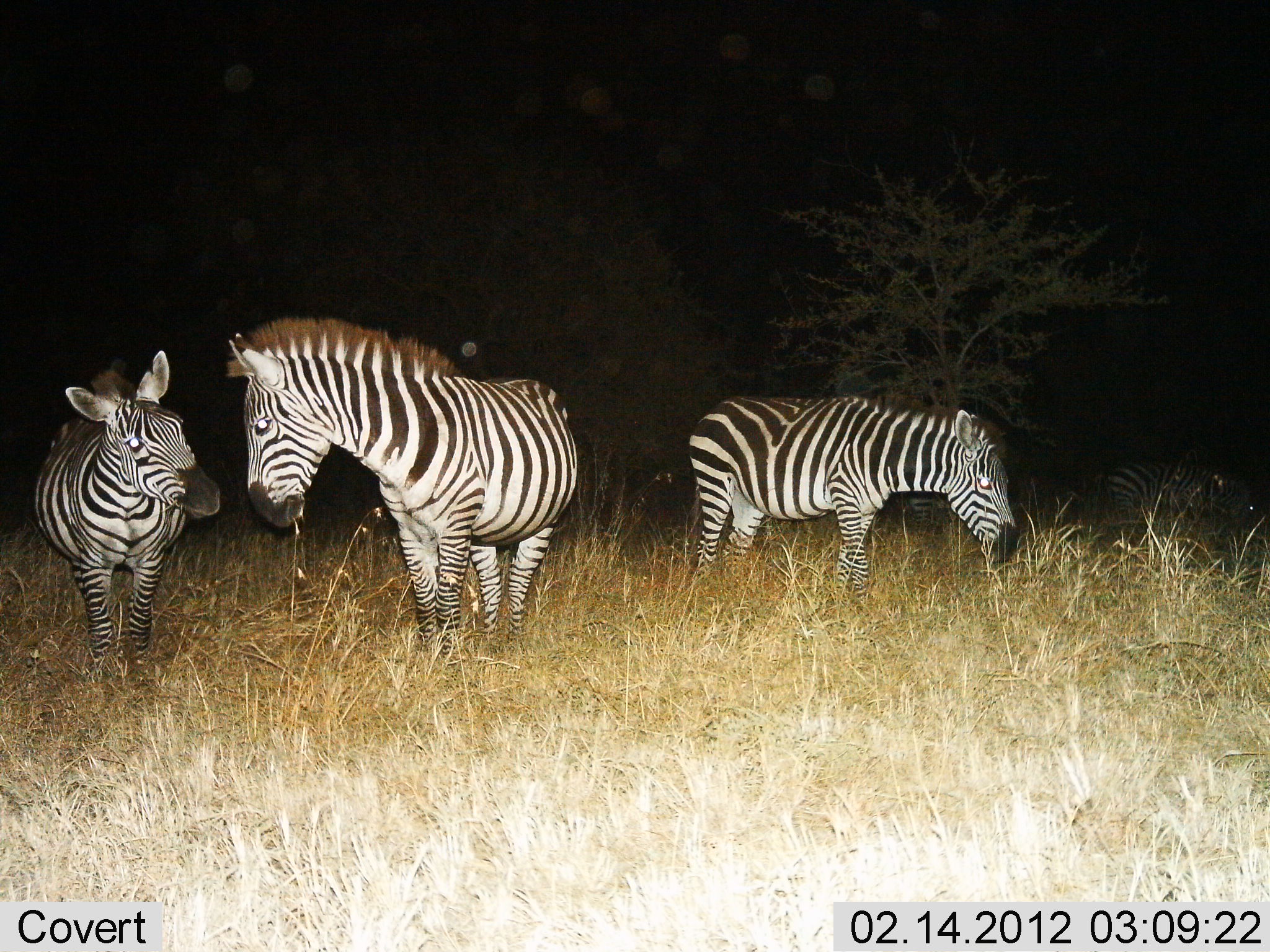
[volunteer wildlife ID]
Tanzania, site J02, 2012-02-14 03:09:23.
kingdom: Animalia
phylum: Chordata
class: Mammalia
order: Perissodactyla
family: Equidae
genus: Equus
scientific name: Equus quagga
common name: plains zebra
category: zebra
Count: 4.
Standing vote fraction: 90%.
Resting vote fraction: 10%.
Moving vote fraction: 5%.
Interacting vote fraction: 38%.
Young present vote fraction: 14%.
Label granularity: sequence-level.